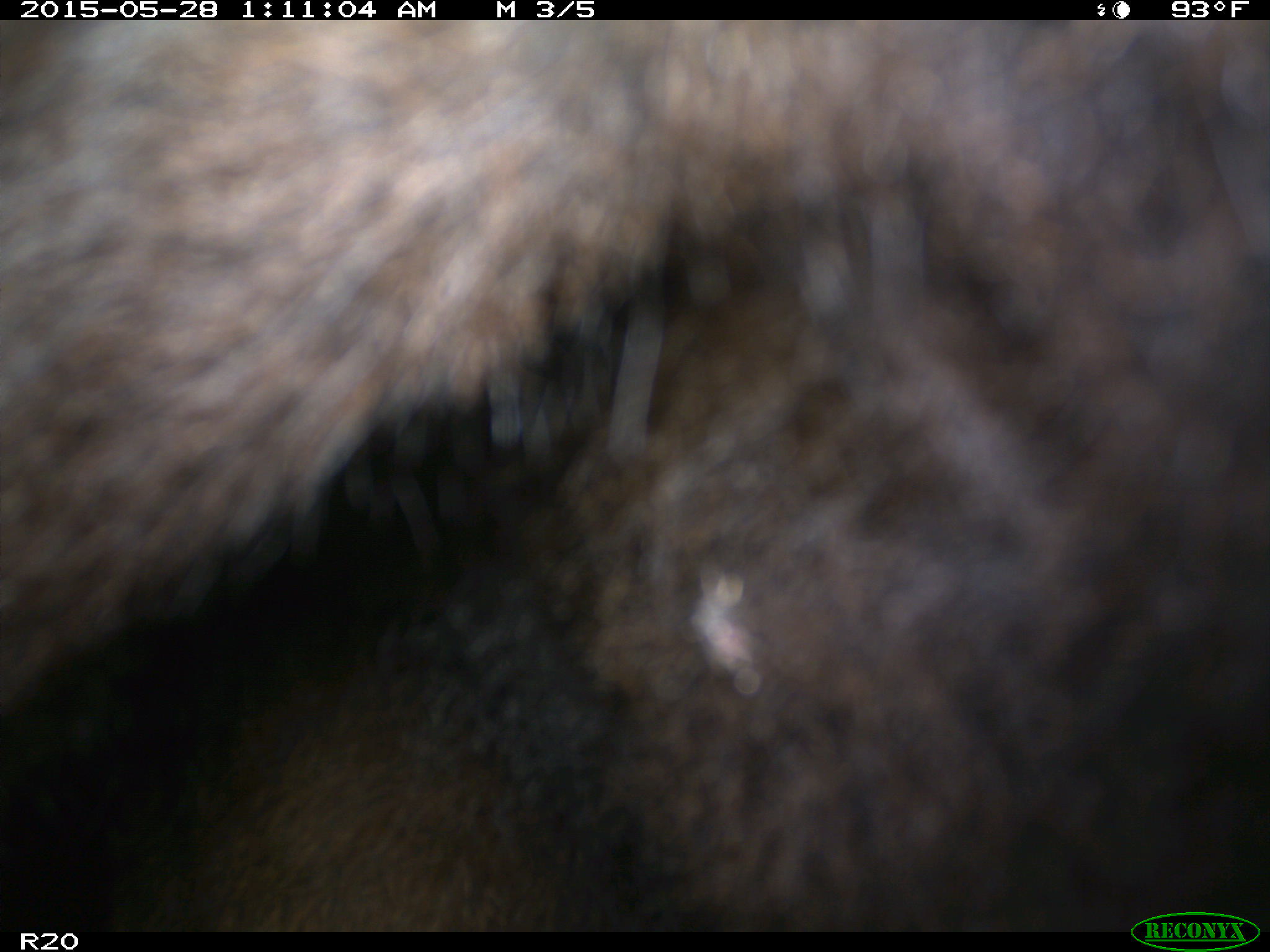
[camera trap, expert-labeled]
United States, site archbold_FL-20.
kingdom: Animalia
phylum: Chordata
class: Mammalia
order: Artiodactyla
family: Bovidae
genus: Bos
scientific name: Bos taurus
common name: domestic cow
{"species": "Bos taurus (domestic cow)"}